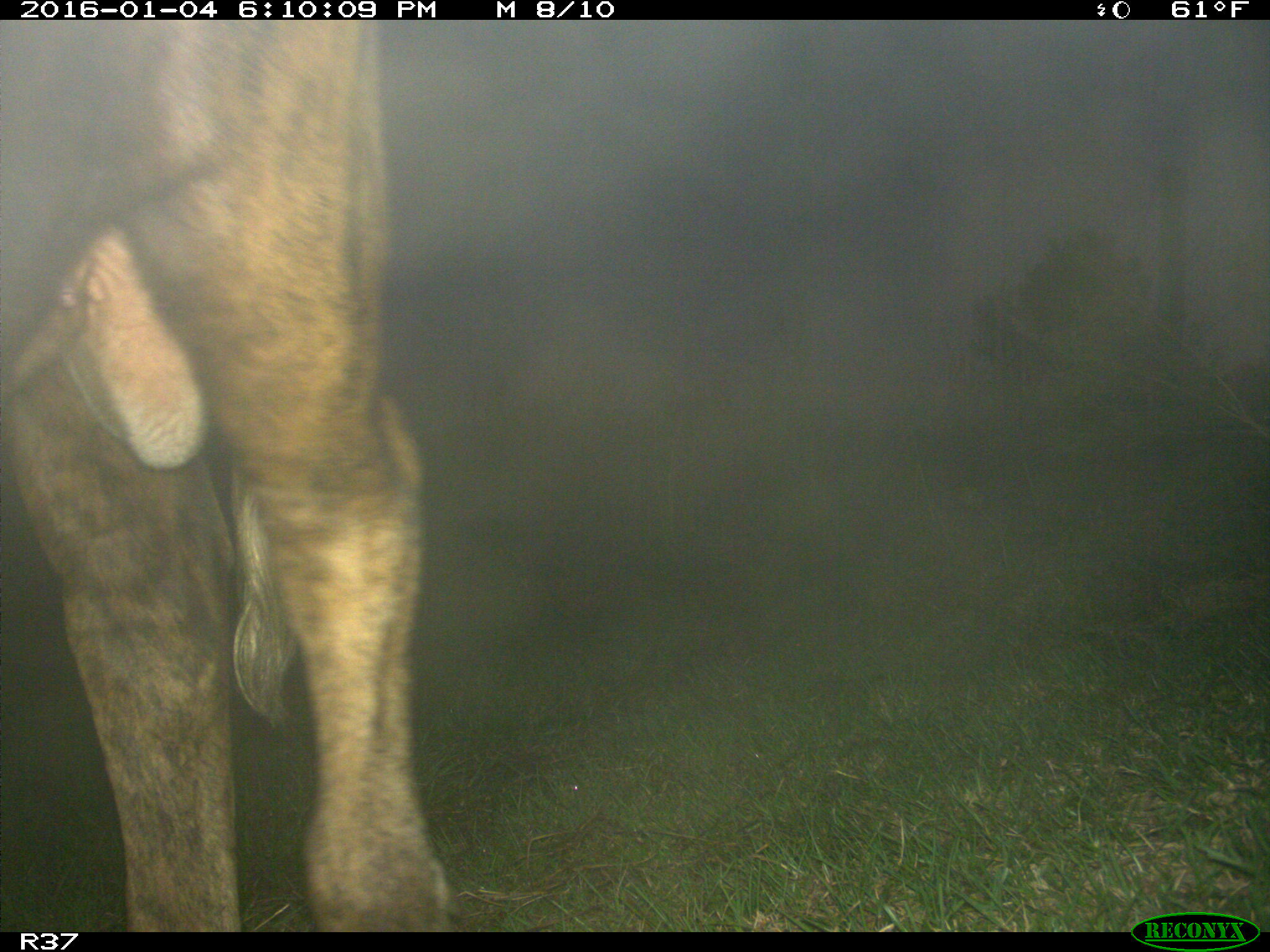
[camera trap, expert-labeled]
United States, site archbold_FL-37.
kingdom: Animalia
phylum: Chordata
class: Mammalia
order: Artiodactyla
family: Bovidae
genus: Bos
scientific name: Bos taurus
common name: domestic cow